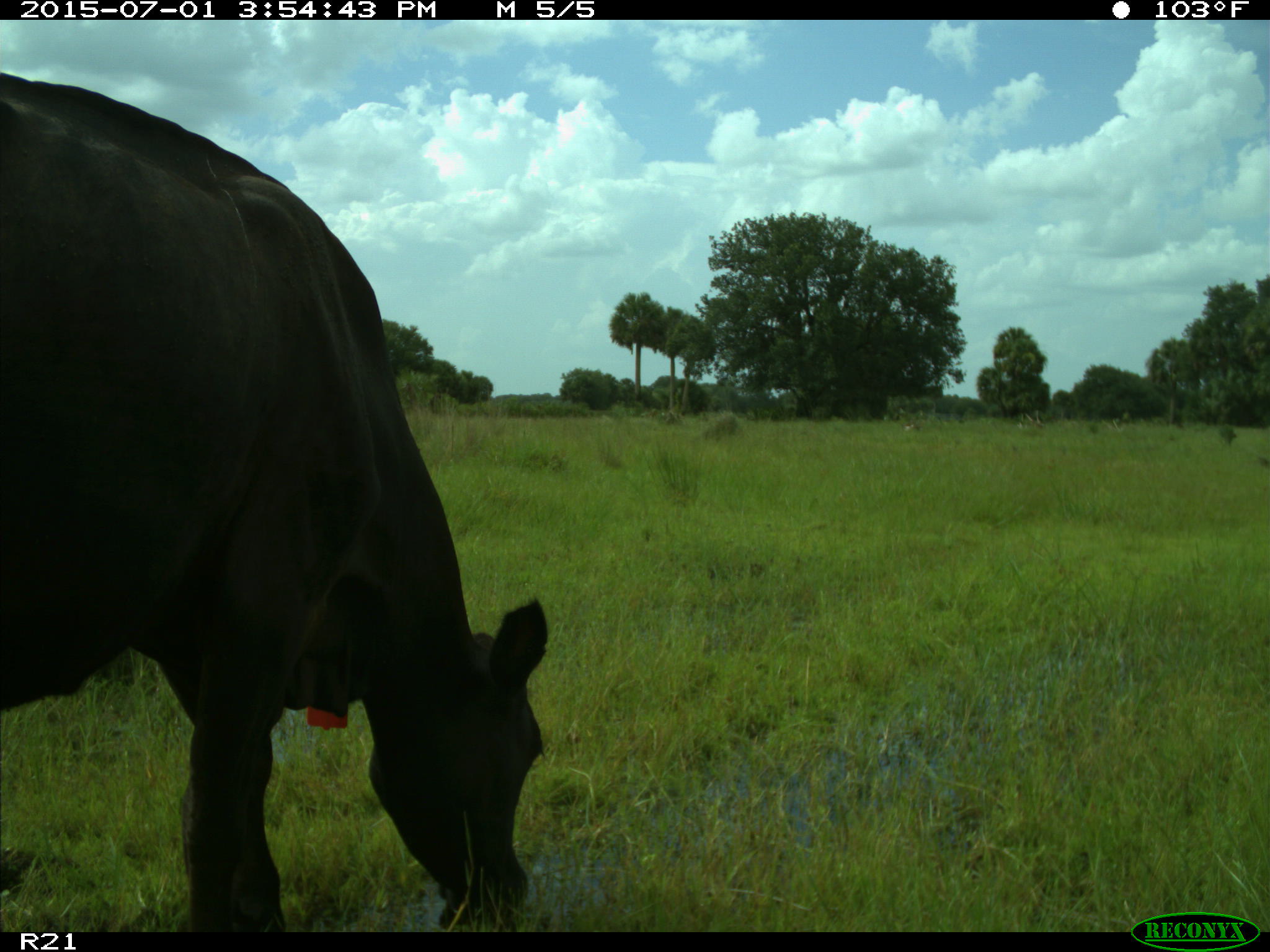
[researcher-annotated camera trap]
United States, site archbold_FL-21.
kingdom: Animalia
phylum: Chordata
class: Mammalia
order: Artiodactyla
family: Bovidae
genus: Bos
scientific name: Bos taurus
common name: domestic cow